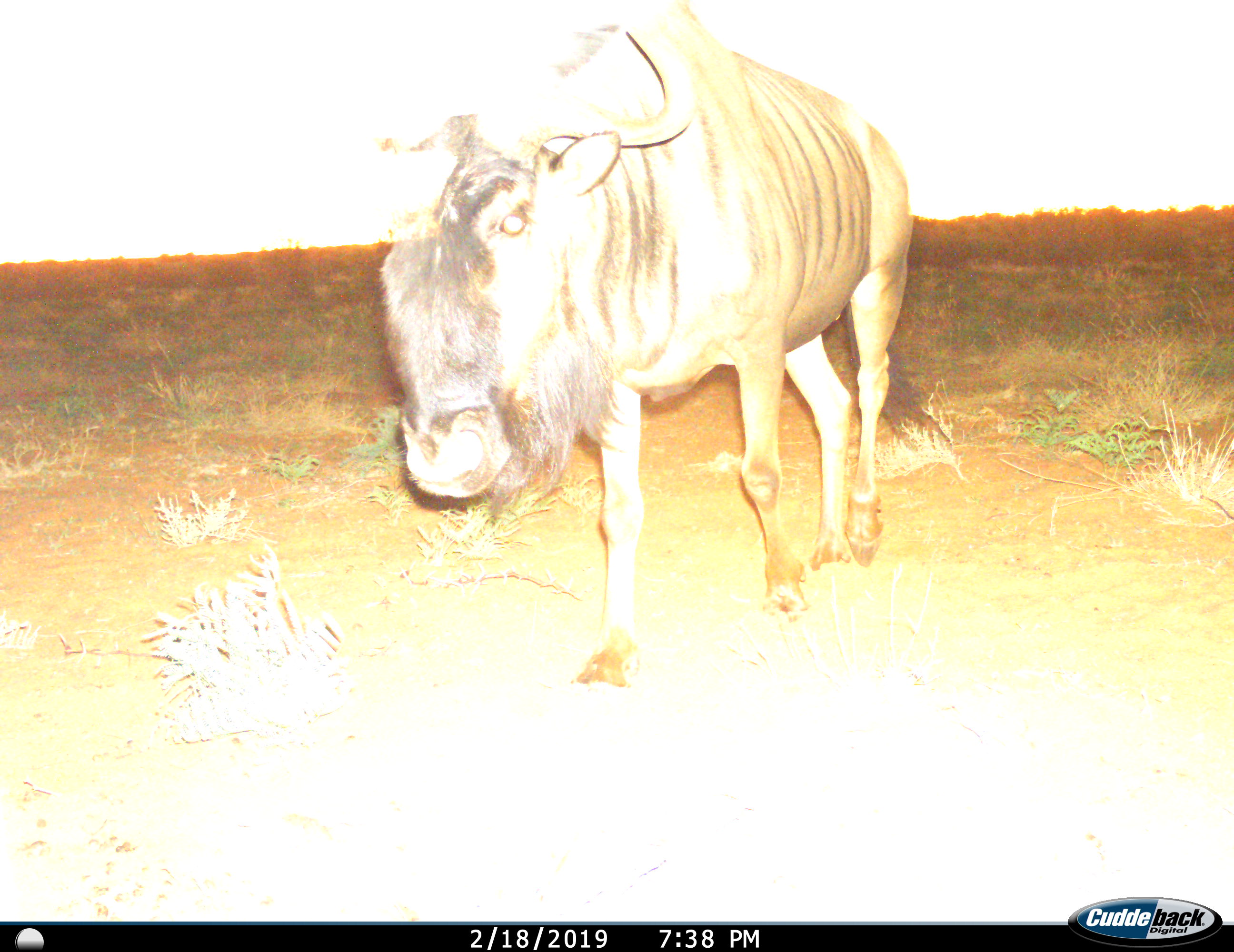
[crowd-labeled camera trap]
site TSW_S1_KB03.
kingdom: Animalia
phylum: Chordata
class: Mammalia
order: Artiodactyla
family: Bovidae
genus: Connochaetes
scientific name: Connochaetes taurinus taurinus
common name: blue wildebeest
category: wildebeestblue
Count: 1.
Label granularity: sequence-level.